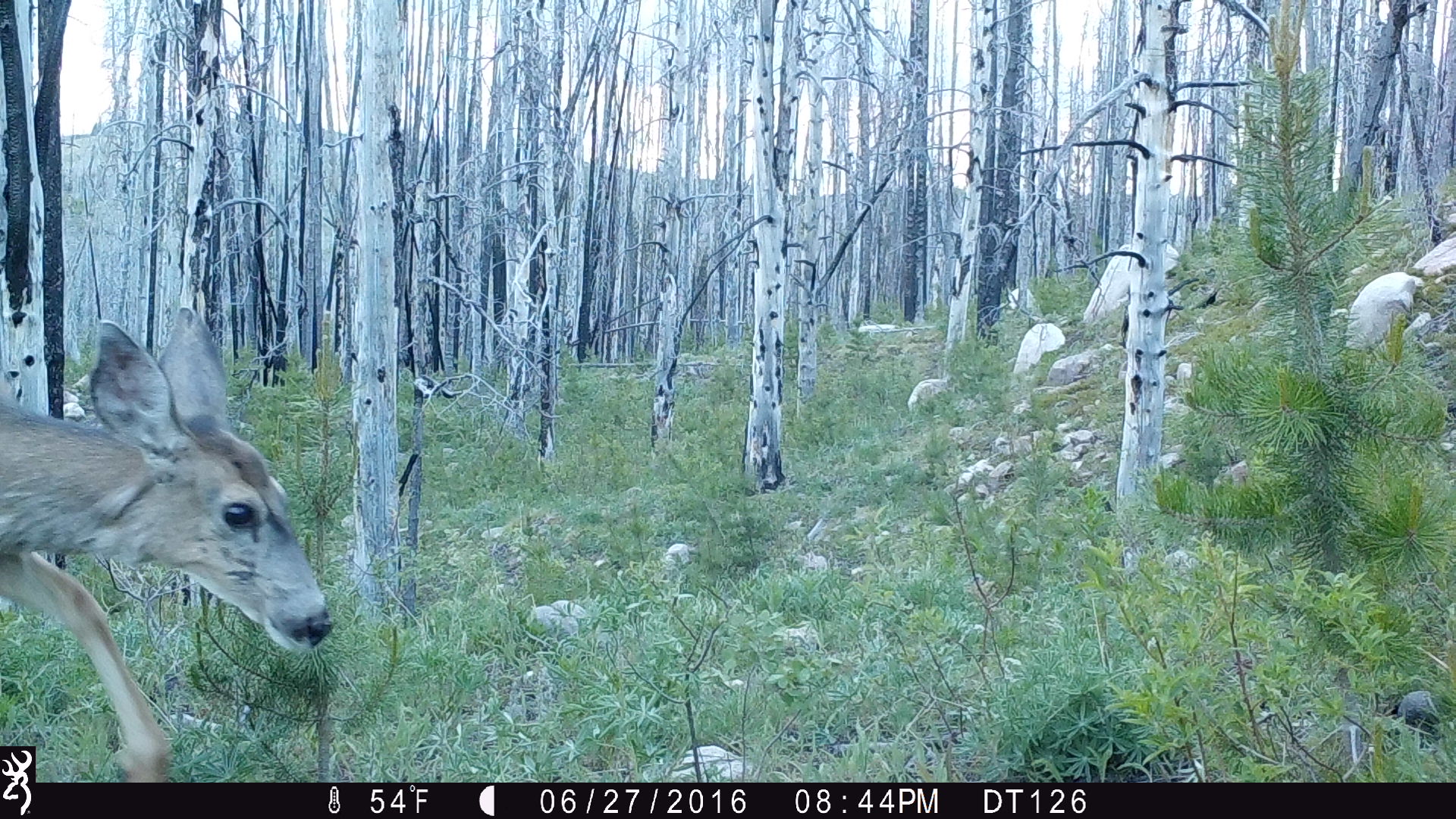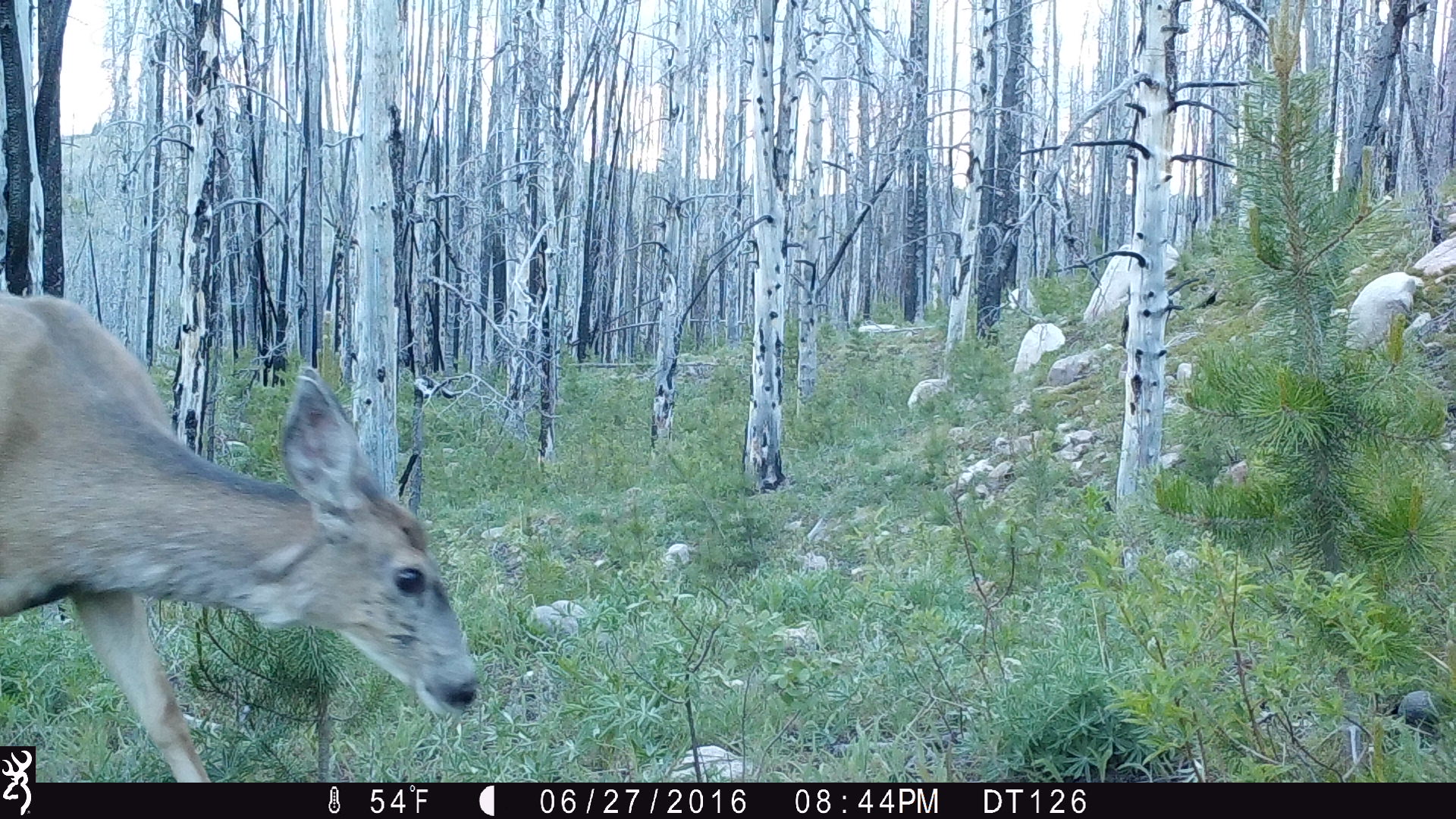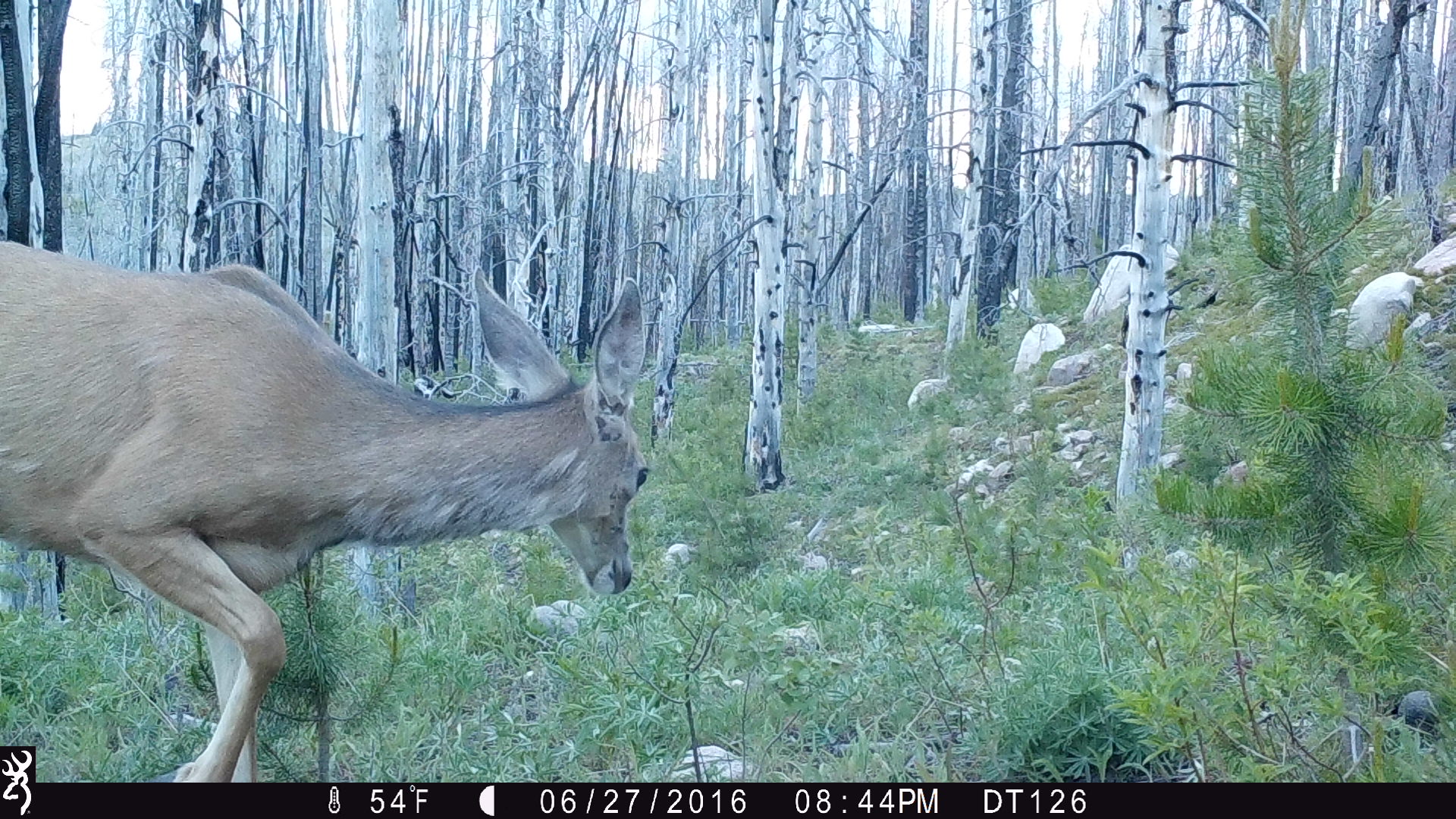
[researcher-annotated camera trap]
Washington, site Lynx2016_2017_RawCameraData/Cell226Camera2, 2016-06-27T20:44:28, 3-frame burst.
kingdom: Animalia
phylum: Chordata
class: Mammalia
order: Artiodactyla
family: Cervidae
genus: Odocoileus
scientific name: Odocoileus hemionus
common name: mule deer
Odocoileus hemionus (mule deer). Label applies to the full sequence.